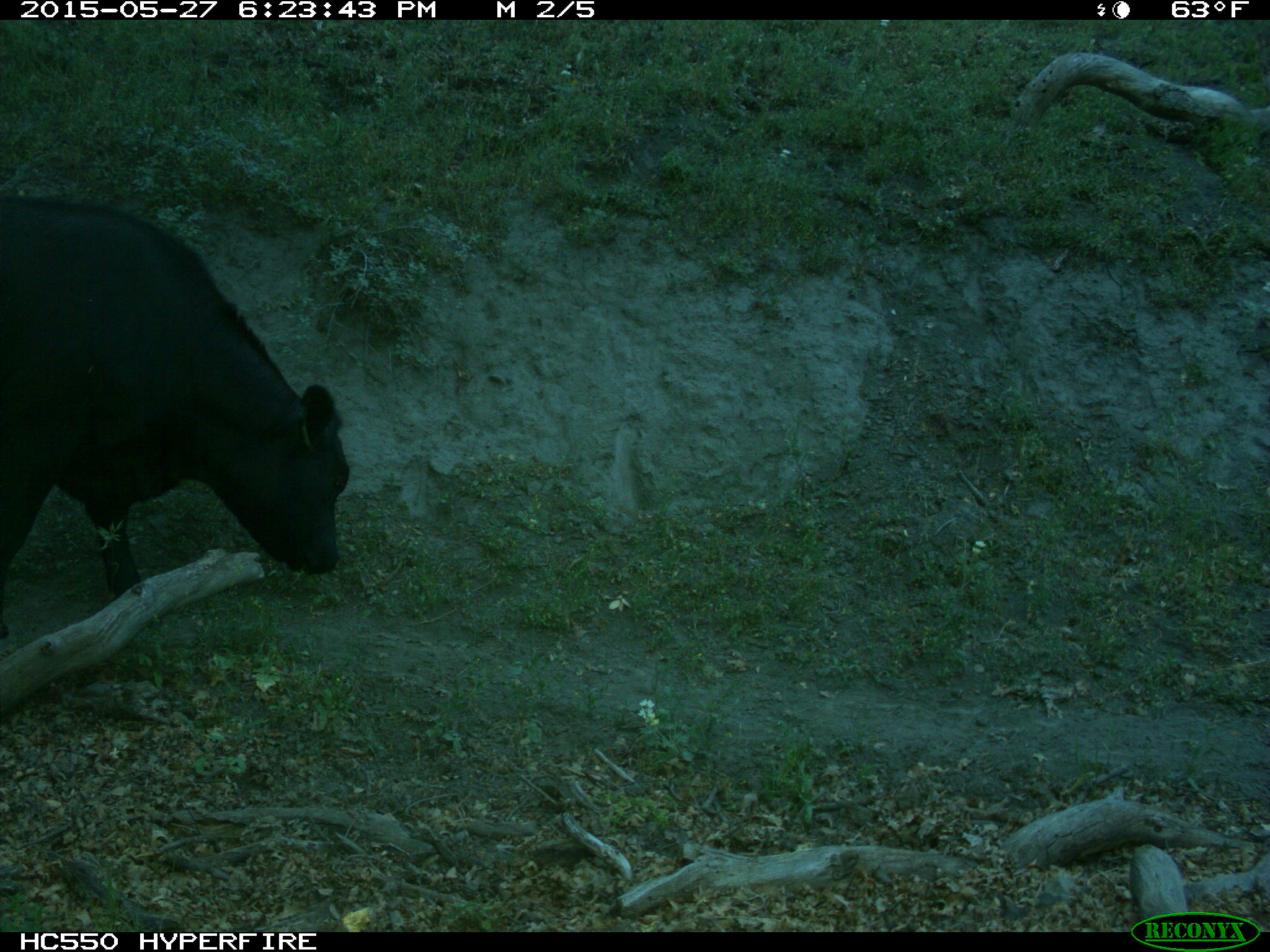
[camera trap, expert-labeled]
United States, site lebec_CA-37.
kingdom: Animalia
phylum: Chordata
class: Mammalia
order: Artiodactyla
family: Bovidae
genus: Bos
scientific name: Bos taurus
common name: domestic cow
Bos taurus (domestic cow).